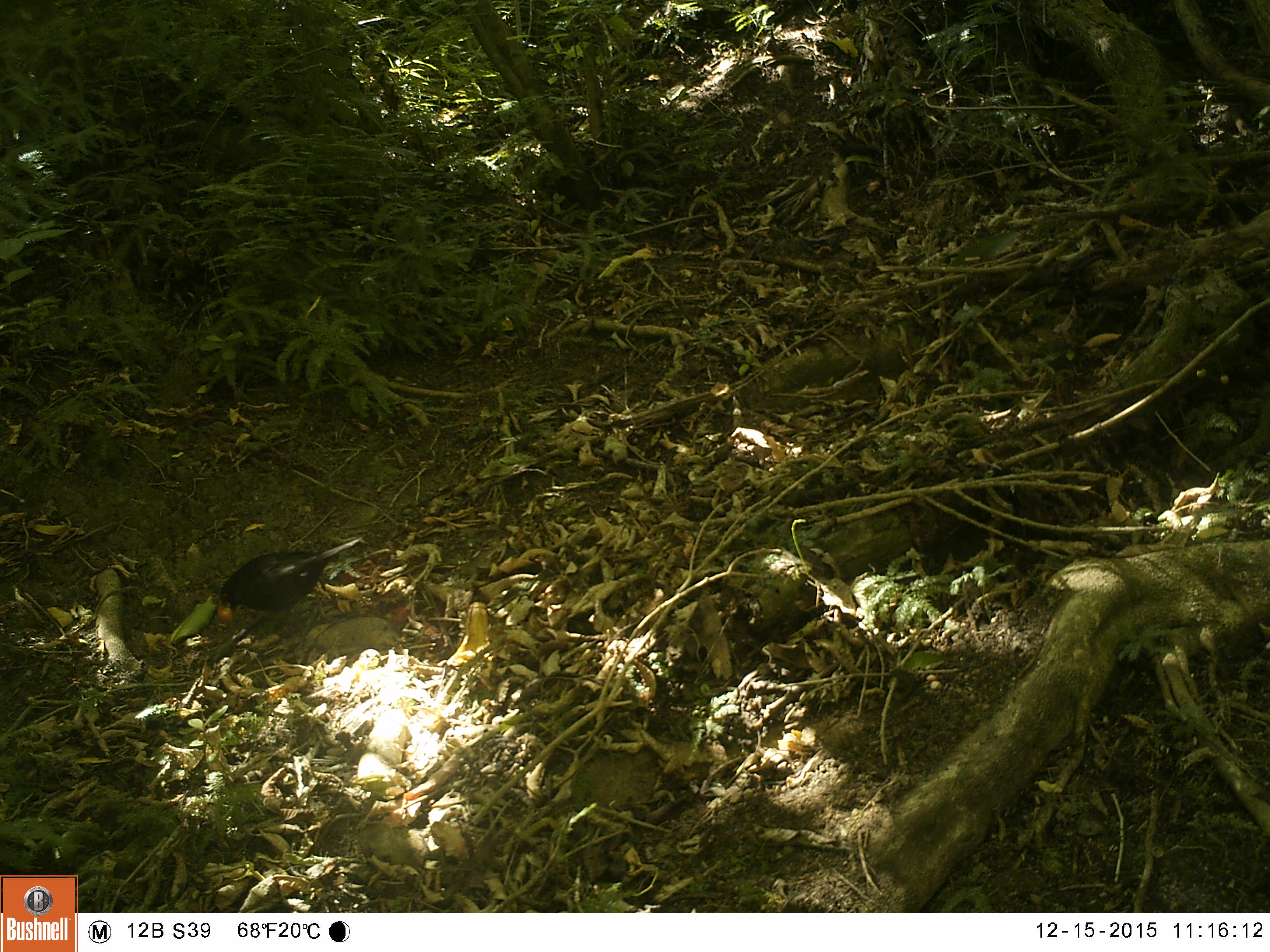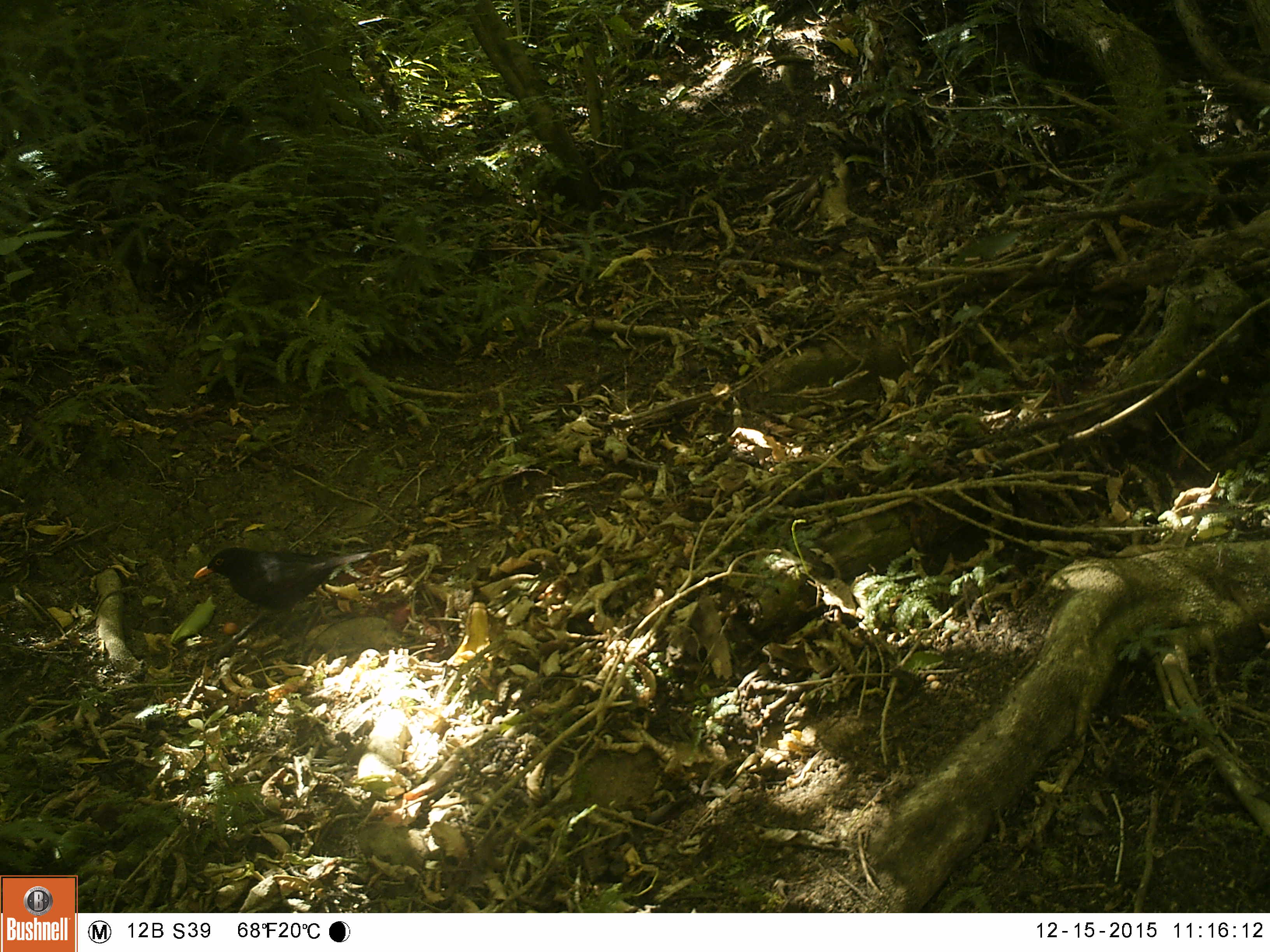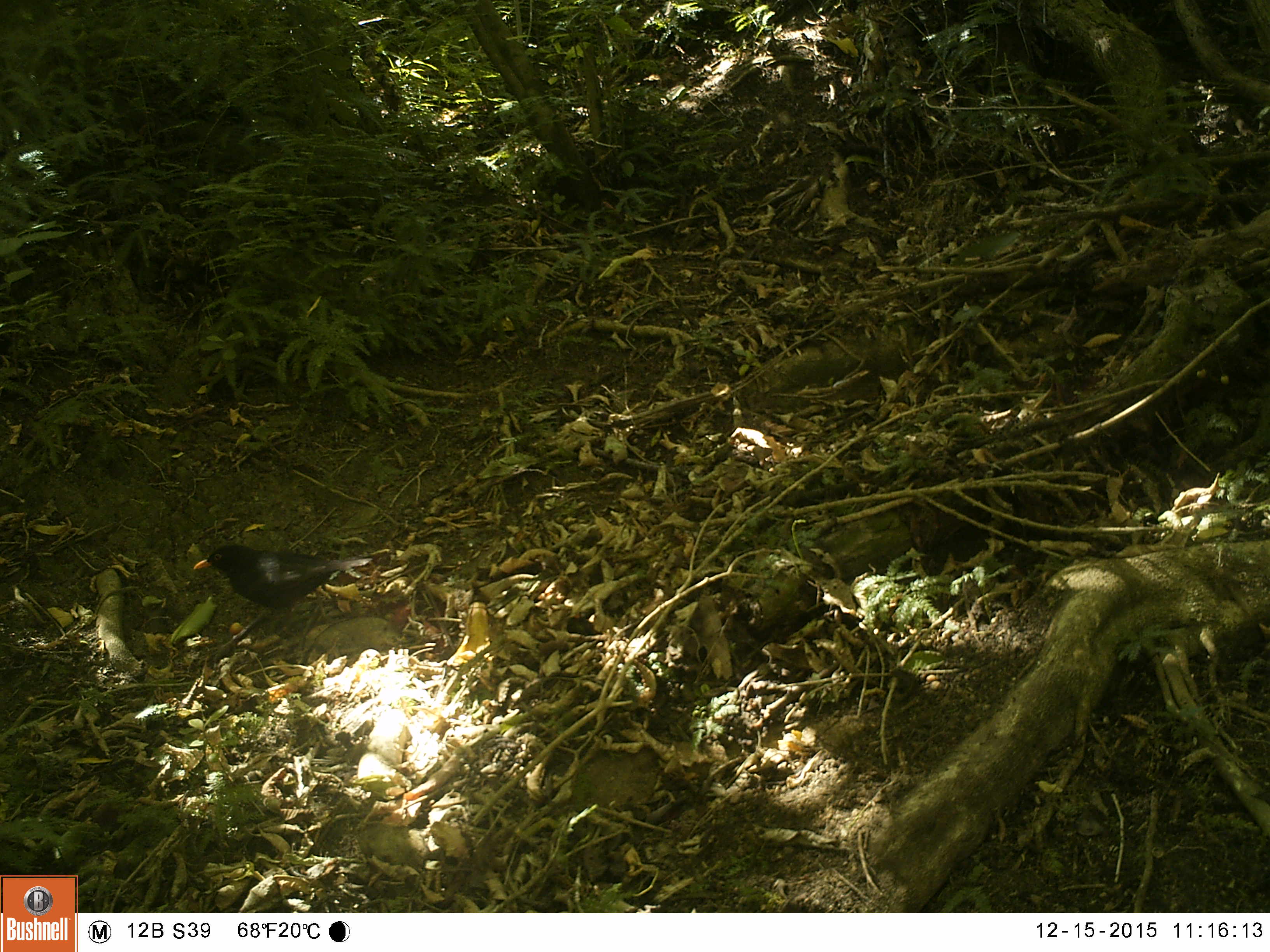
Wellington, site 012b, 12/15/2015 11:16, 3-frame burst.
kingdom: Animalia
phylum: Chordata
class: Aves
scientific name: Aves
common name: bird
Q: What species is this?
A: Bird (Aves).